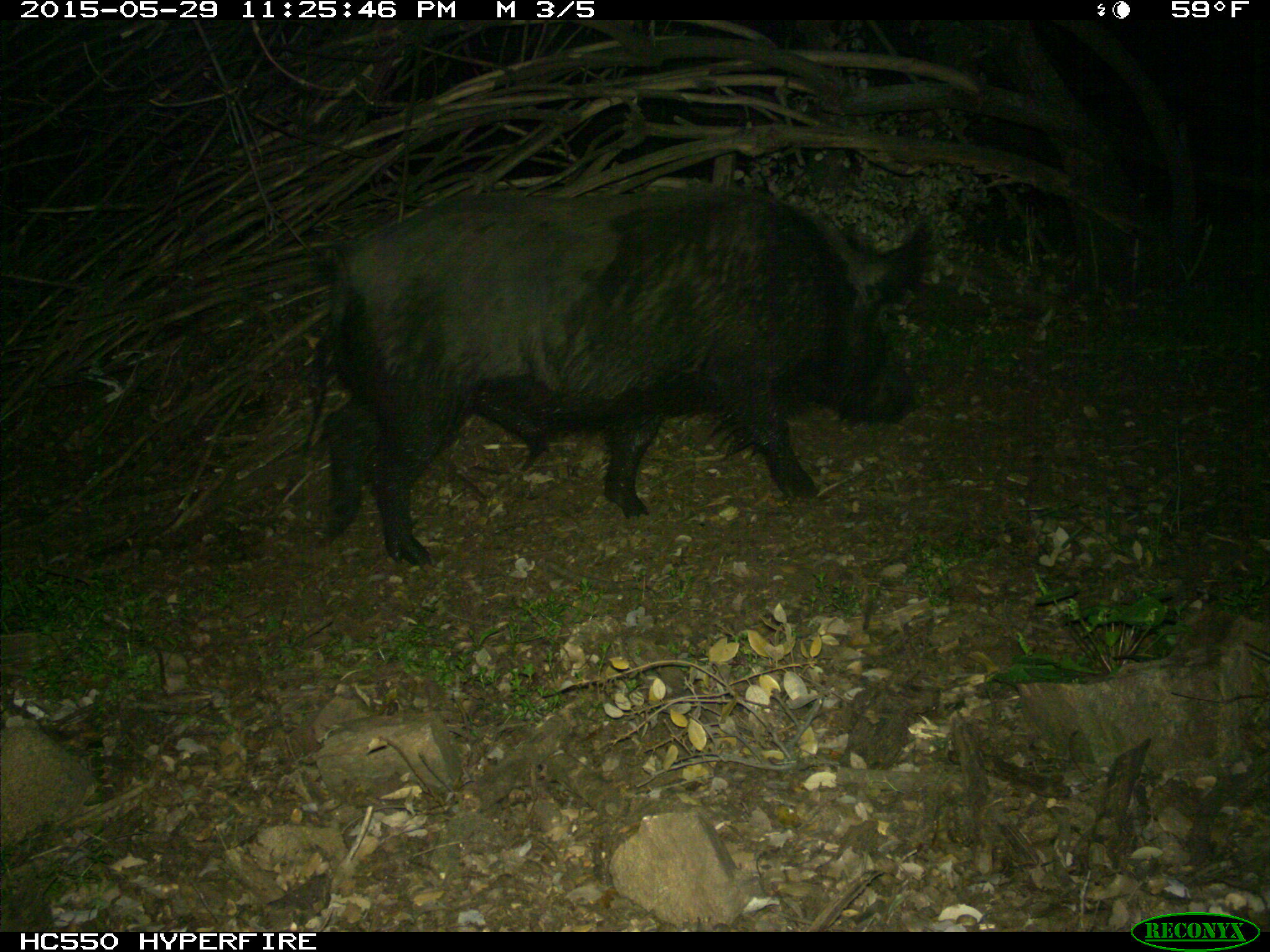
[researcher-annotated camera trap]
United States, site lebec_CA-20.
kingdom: Animalia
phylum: Chordata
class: Mammalia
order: Artiodactyla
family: Suidae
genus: Sus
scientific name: Sus scrofa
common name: wild boar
Sus scrofa (wild boar).